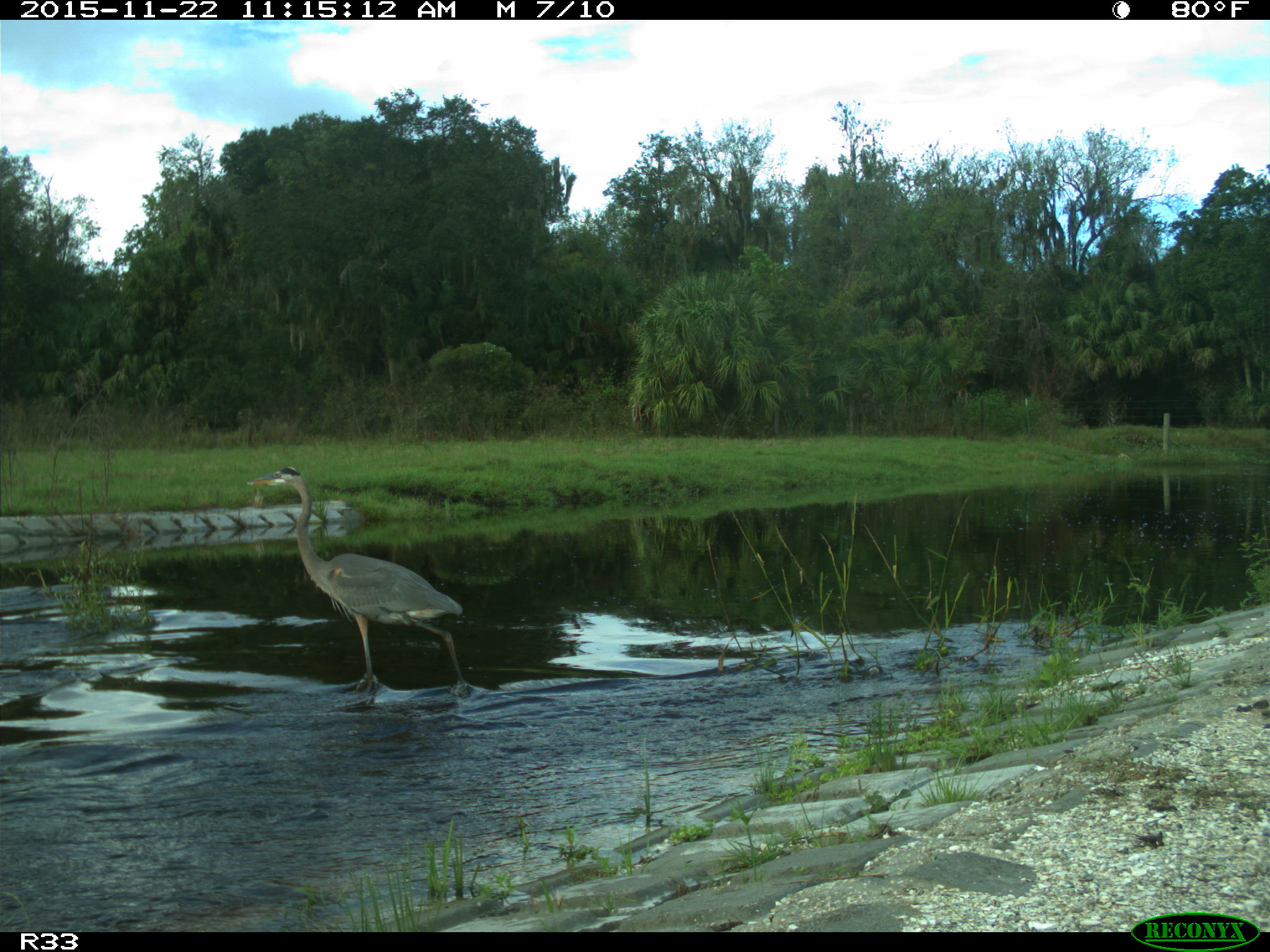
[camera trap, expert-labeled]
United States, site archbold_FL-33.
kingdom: Animalia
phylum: Chordata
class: Aves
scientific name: Aves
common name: birds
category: unidentified bird